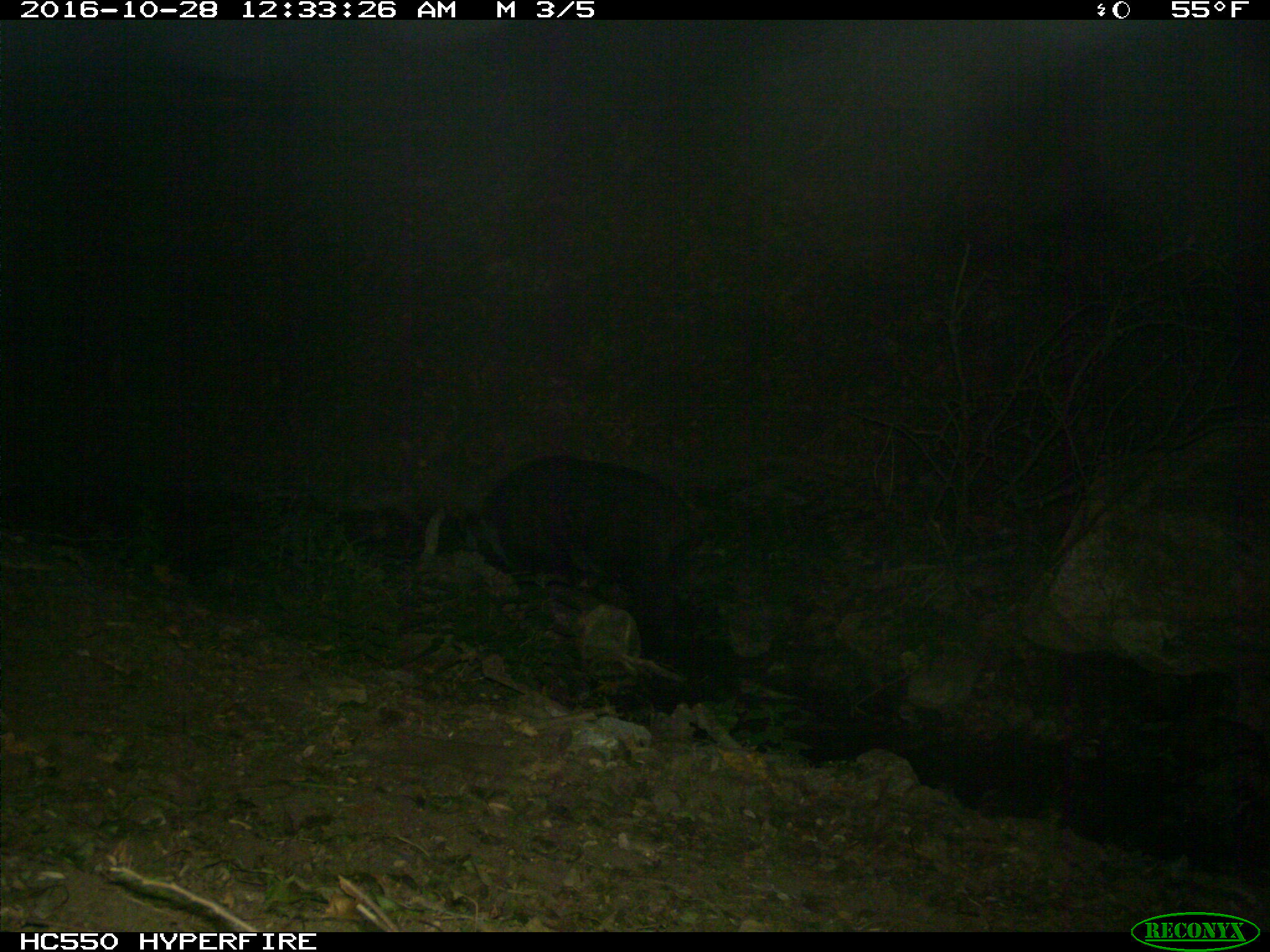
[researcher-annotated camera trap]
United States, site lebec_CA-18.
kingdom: Animalia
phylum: Chordata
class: Mammalia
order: Artiodactyla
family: Suidae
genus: Sus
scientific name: Sus scrofa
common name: wild boar